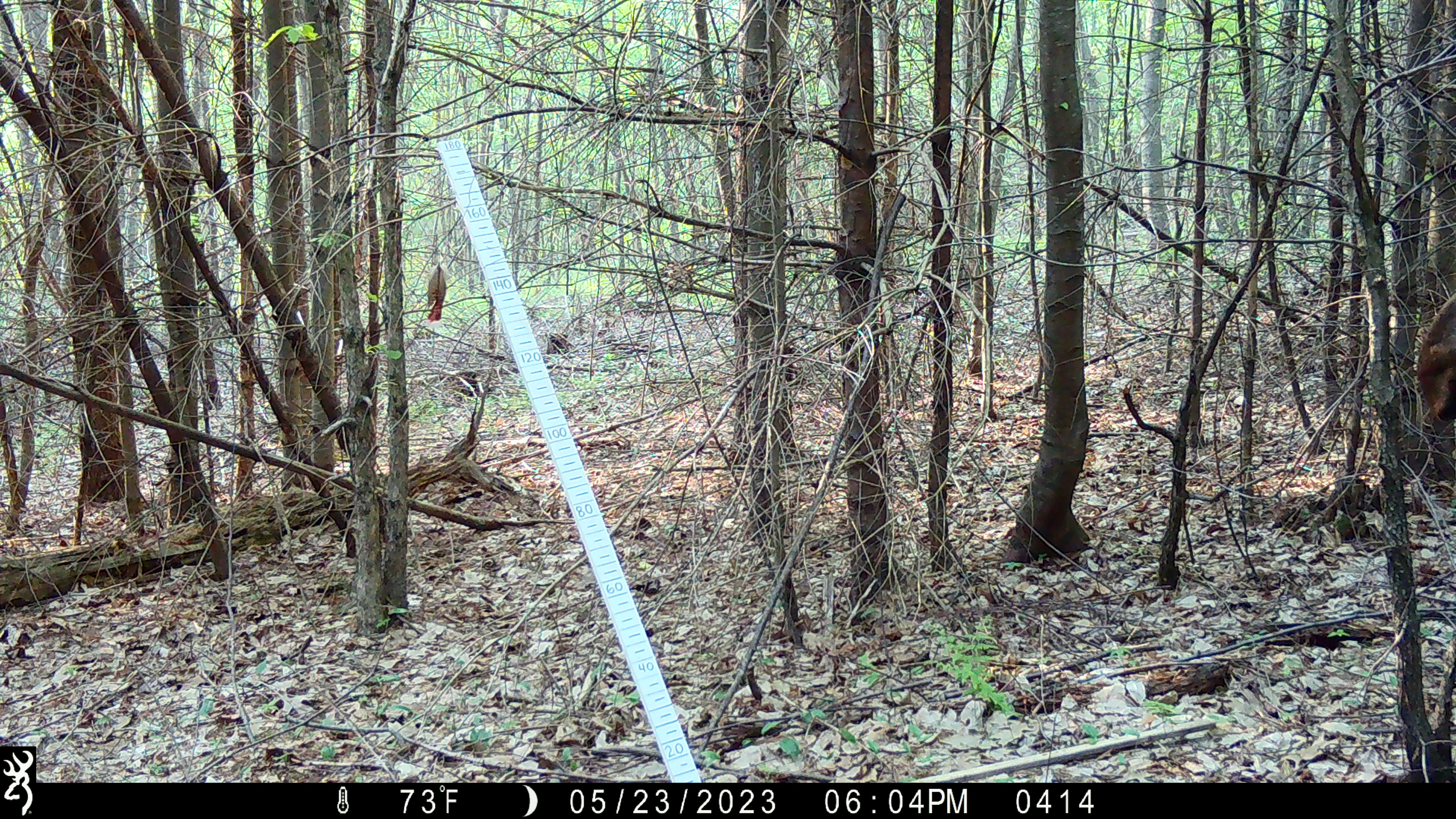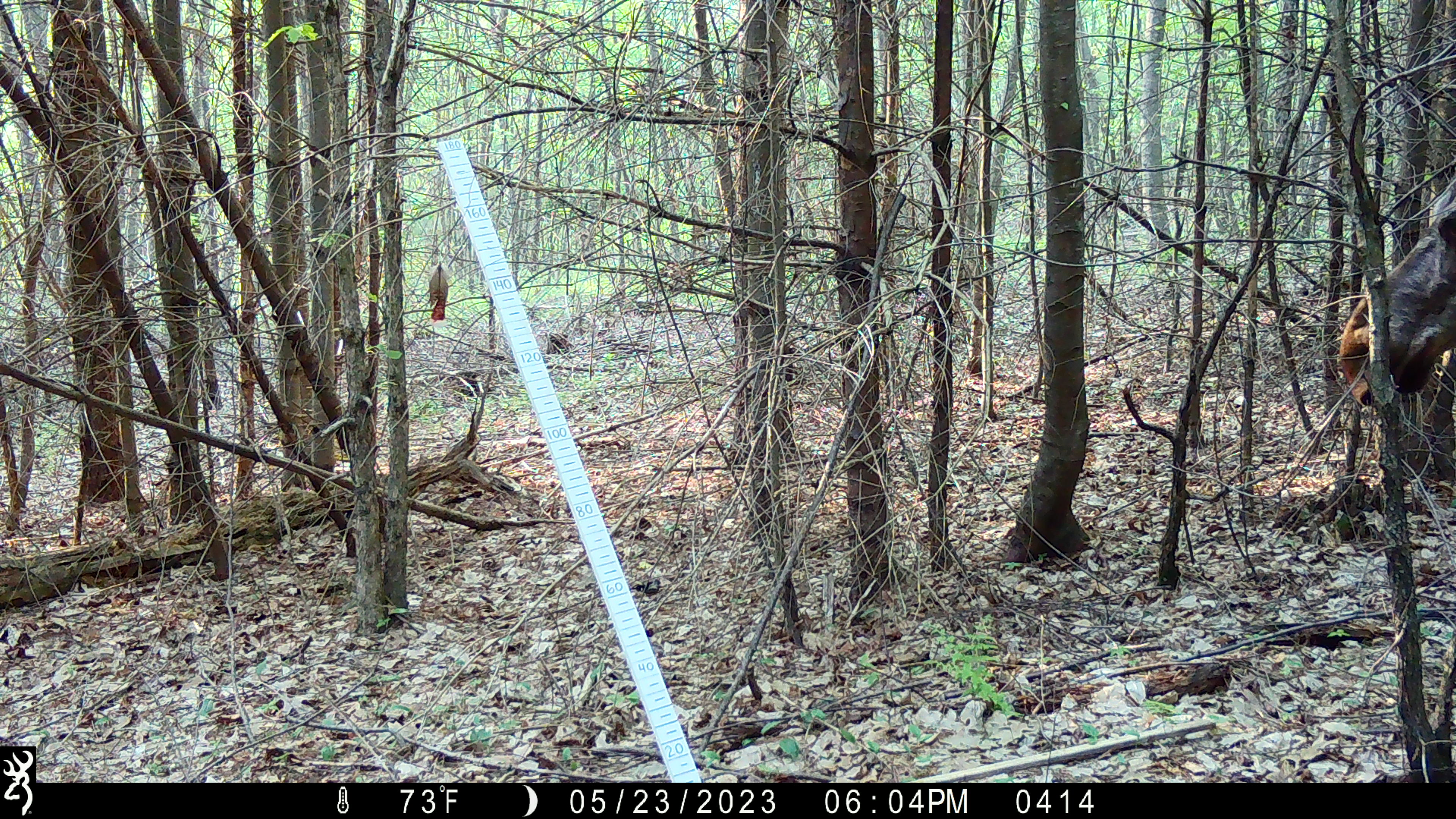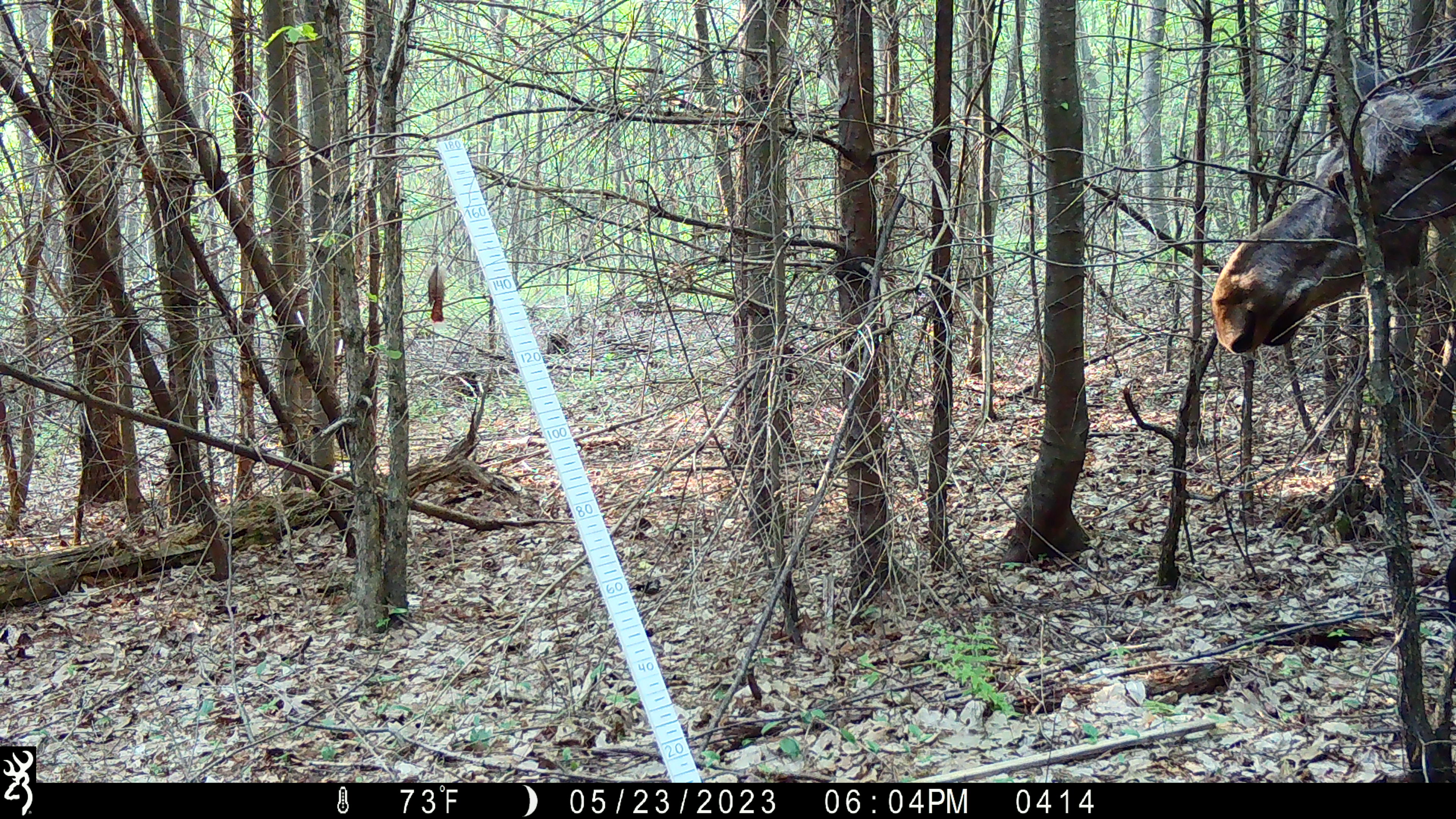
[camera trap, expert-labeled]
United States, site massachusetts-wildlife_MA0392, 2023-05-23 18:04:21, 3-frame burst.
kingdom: Animalia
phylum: Chordata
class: Mammalia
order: Artiodactyla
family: Cervidae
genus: Alces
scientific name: Alces alces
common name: moose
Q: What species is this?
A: Moose (Alces alces).